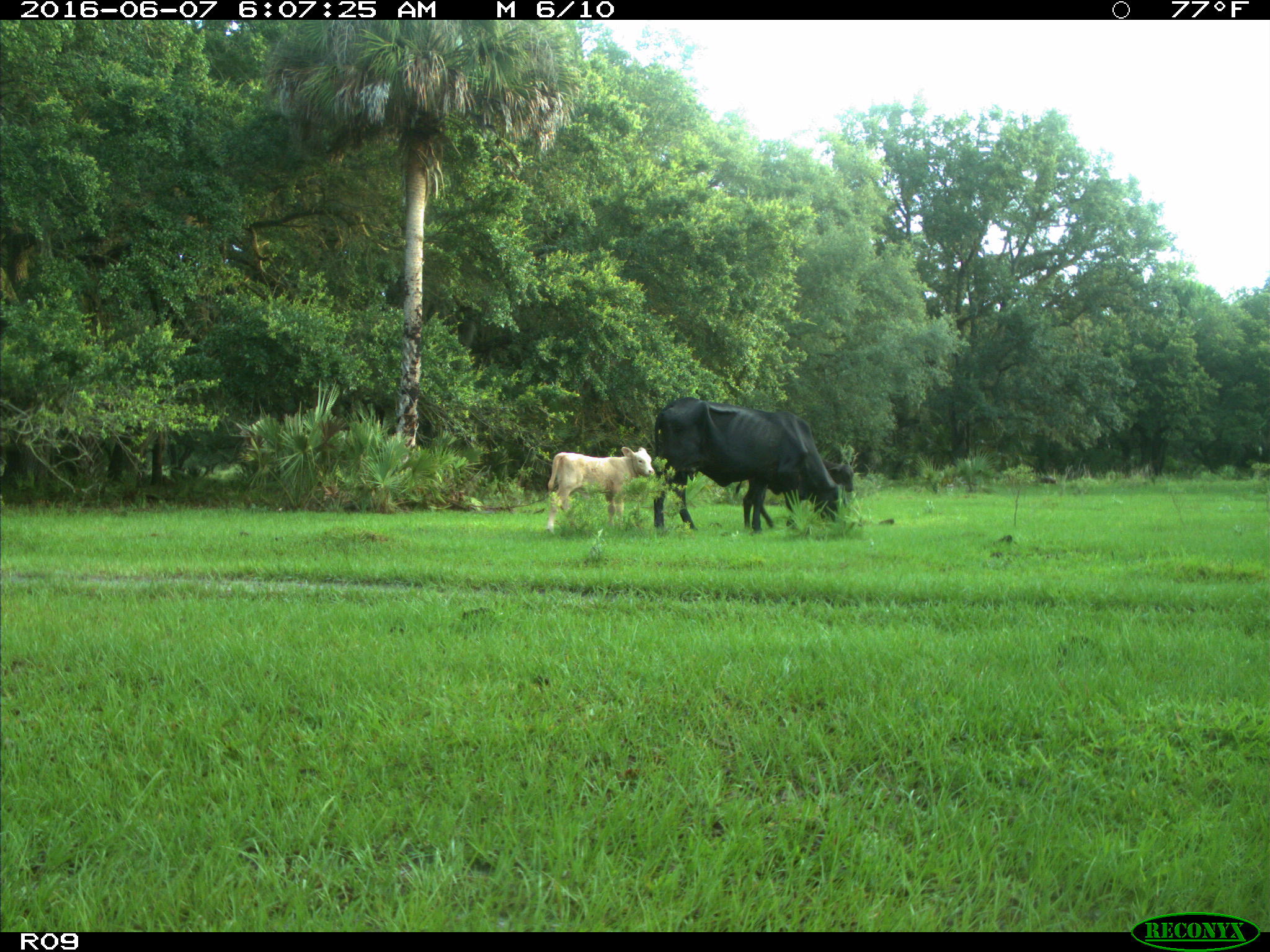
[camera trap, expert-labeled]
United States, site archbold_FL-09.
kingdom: Animalia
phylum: Chordata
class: Mammalia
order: Artiodactyla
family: Bovidae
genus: Bos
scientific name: Bos taurus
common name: domestic cow